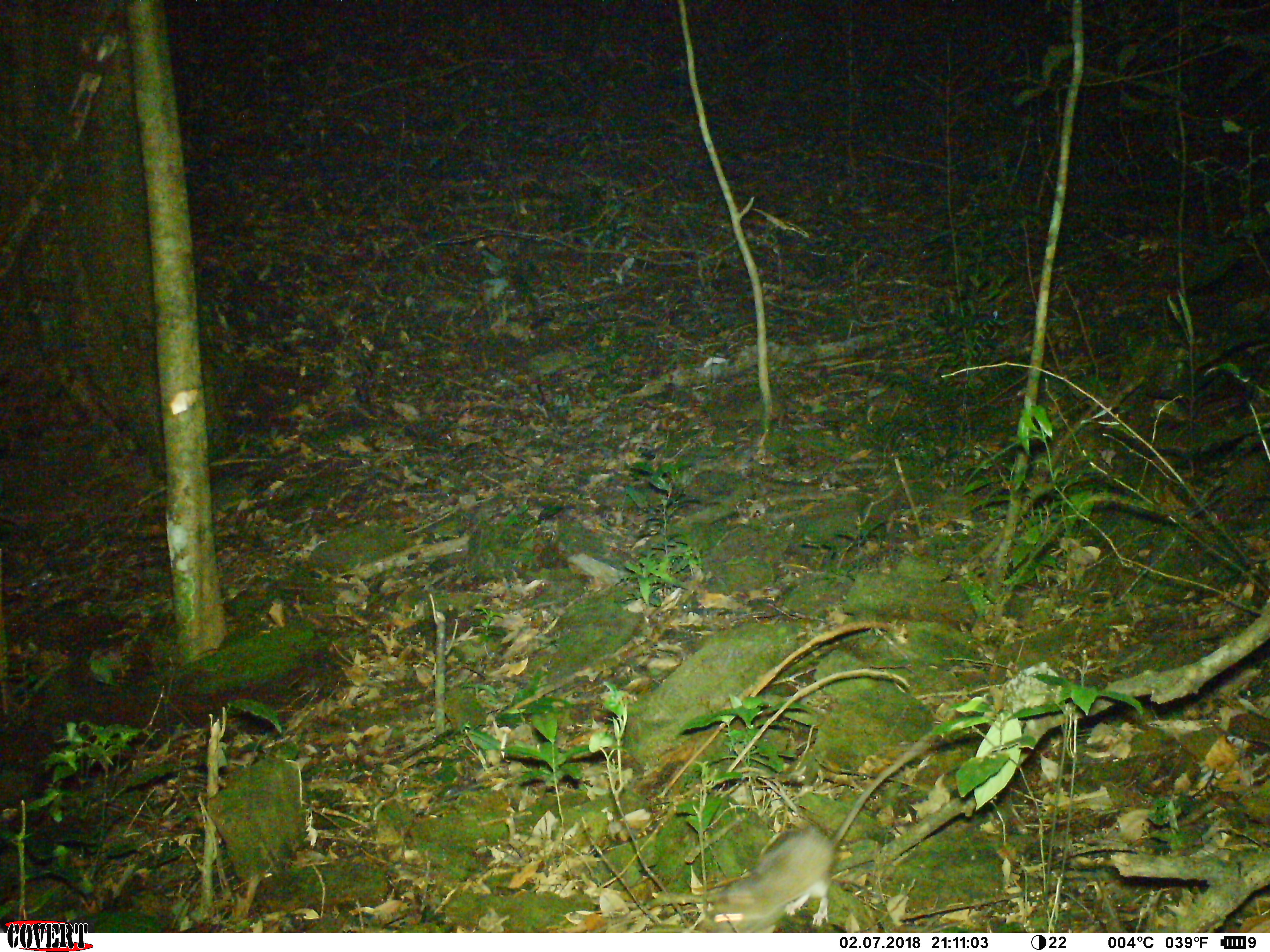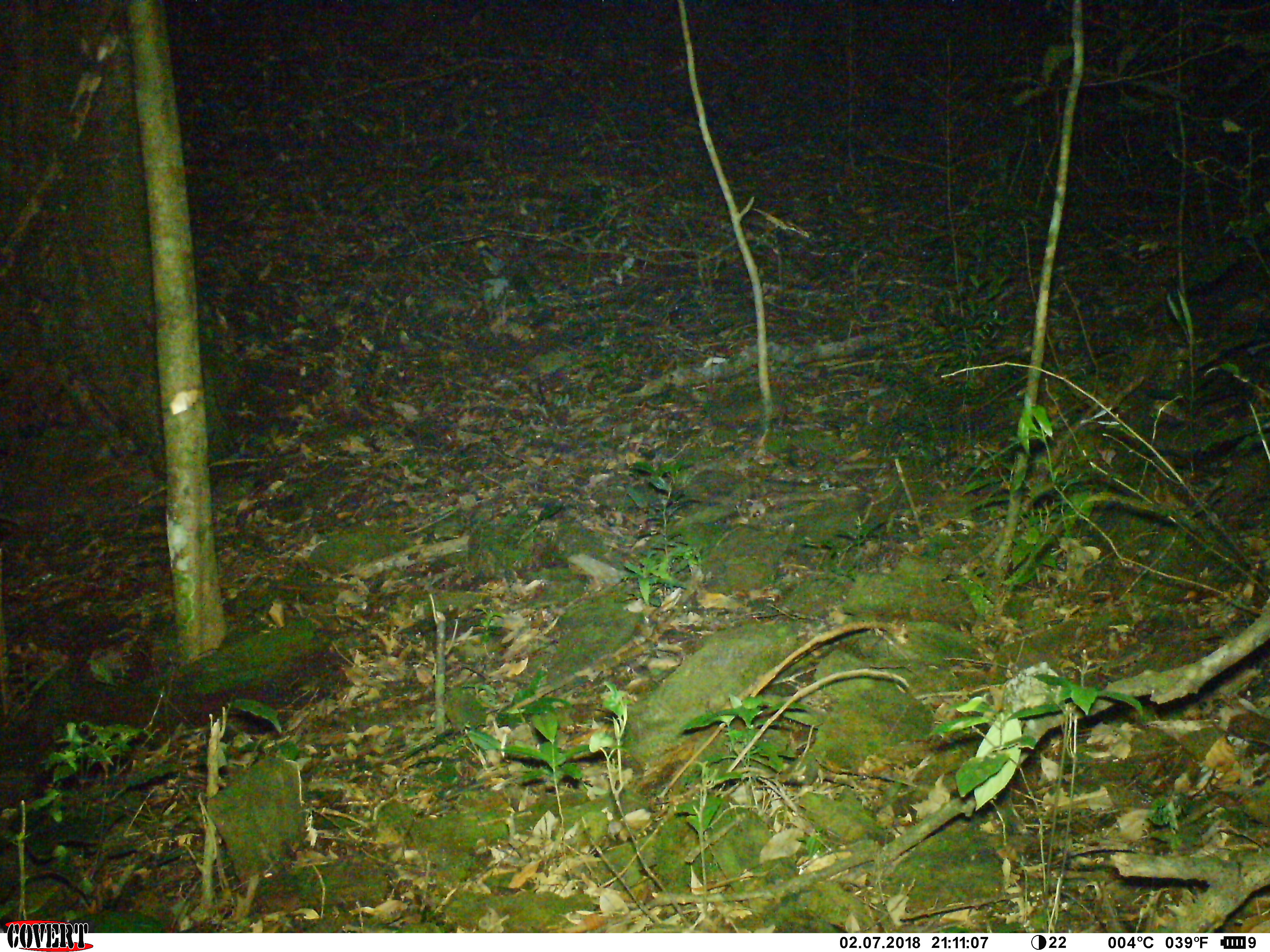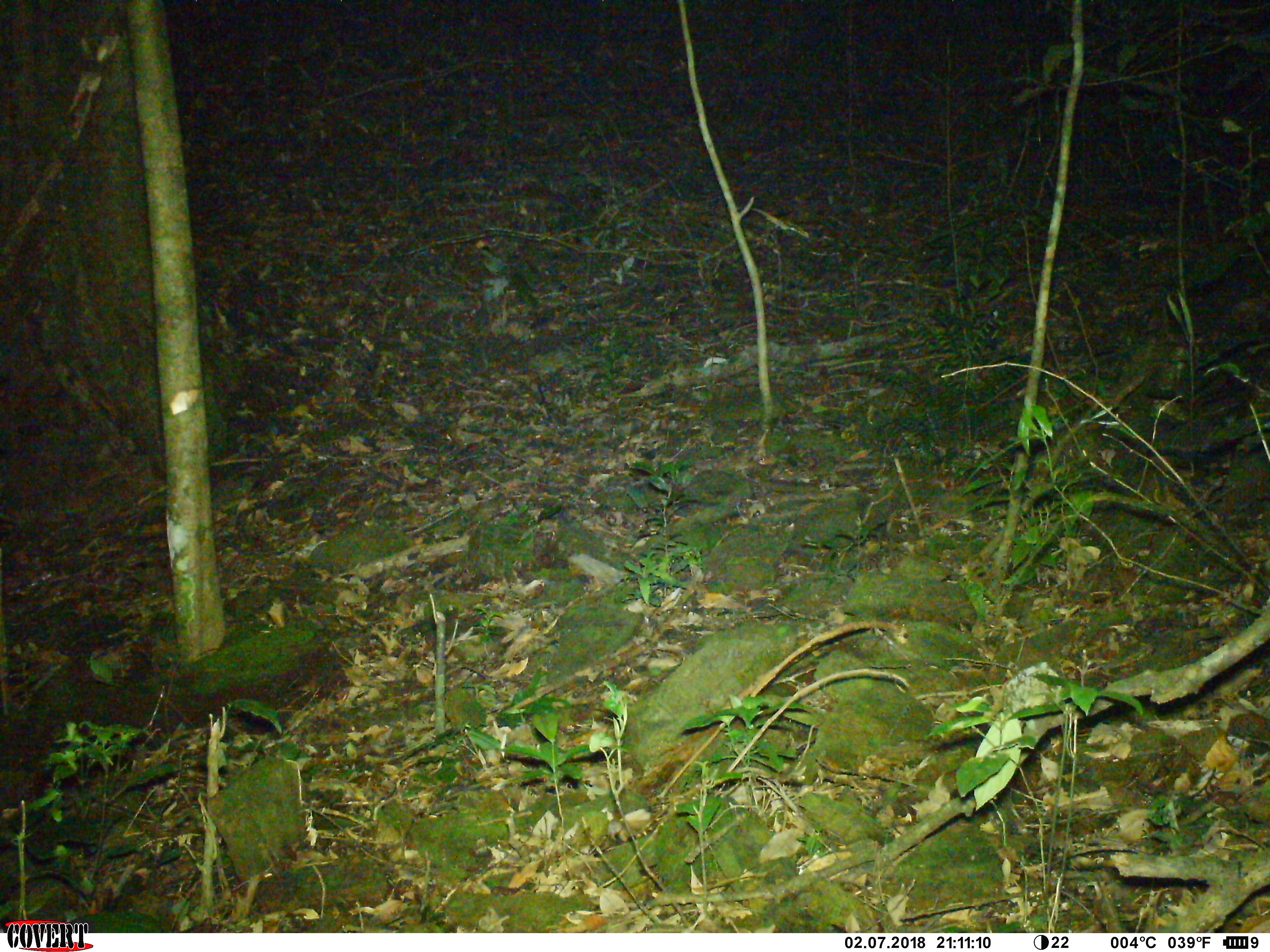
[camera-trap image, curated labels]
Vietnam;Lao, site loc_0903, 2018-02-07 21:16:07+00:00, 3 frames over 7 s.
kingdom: Animalia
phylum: Chordata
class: Mammalia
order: Rodentia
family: Muridae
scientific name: Muridae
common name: old-world mice and rats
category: unidentified murid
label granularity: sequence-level